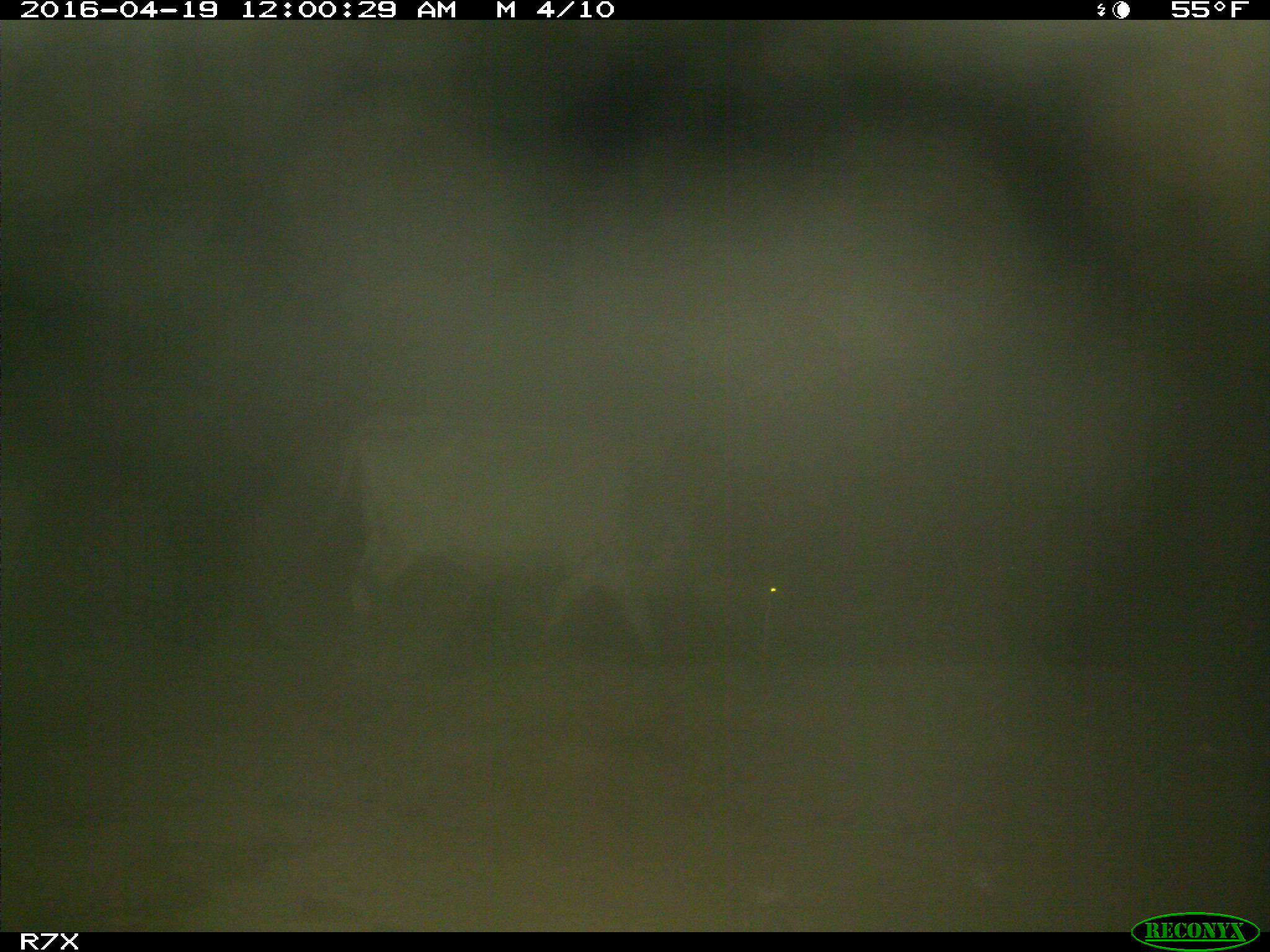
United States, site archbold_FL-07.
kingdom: Animalia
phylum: Chordata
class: Mammalia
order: Artiodactyla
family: Bovidae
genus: Bos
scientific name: Bos taurus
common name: domestic cow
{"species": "Bos taurus (domestic cow)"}